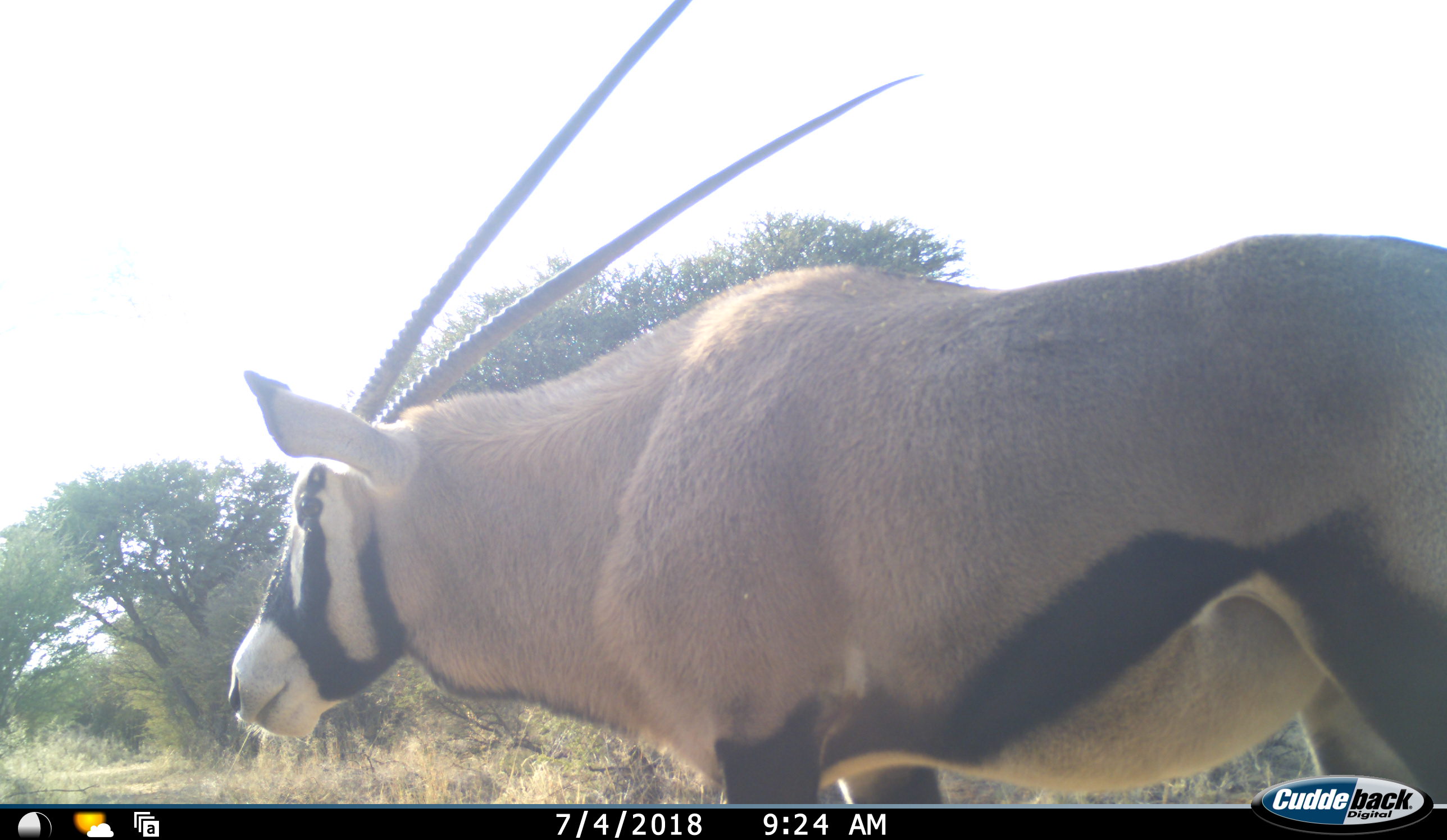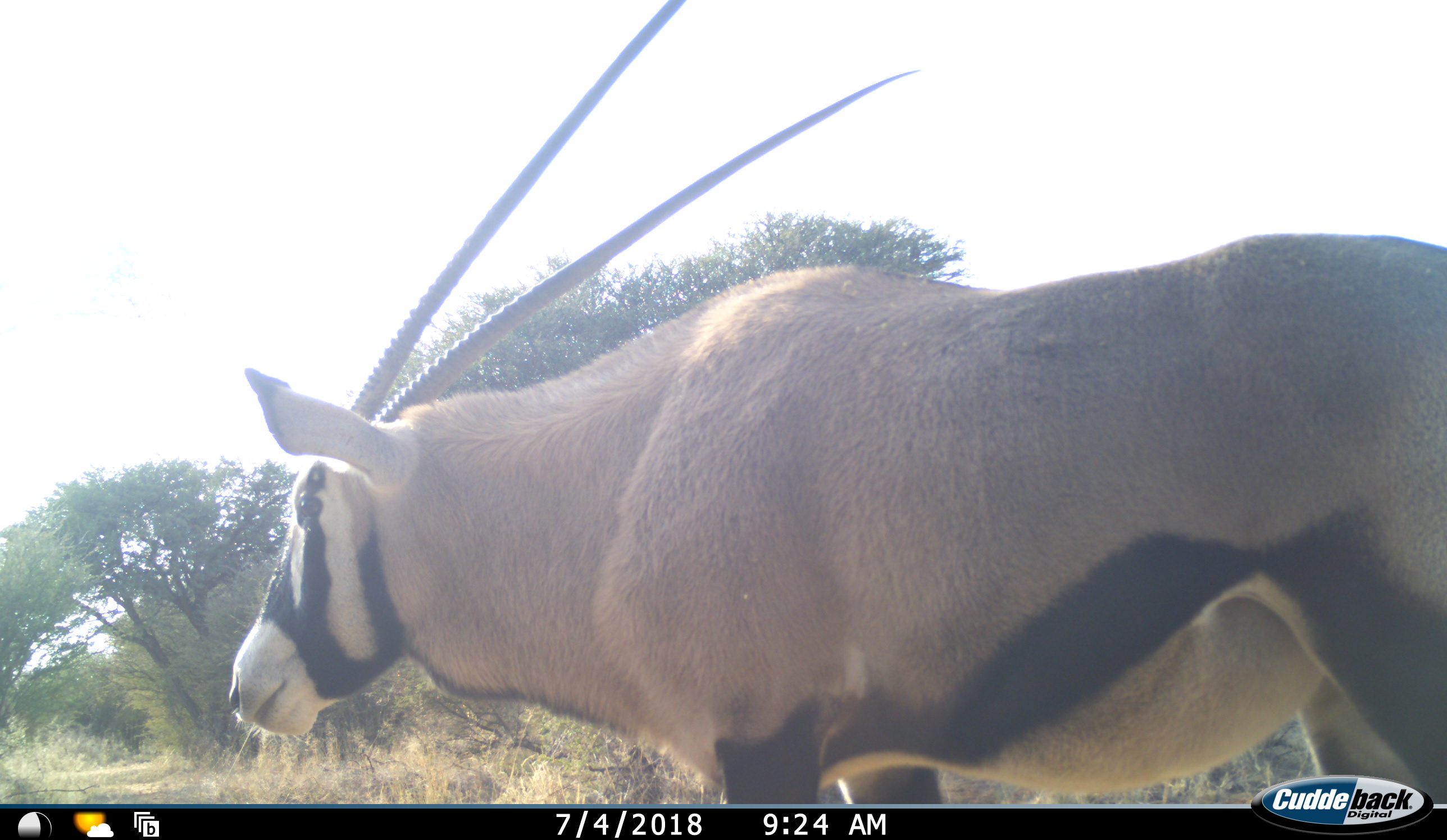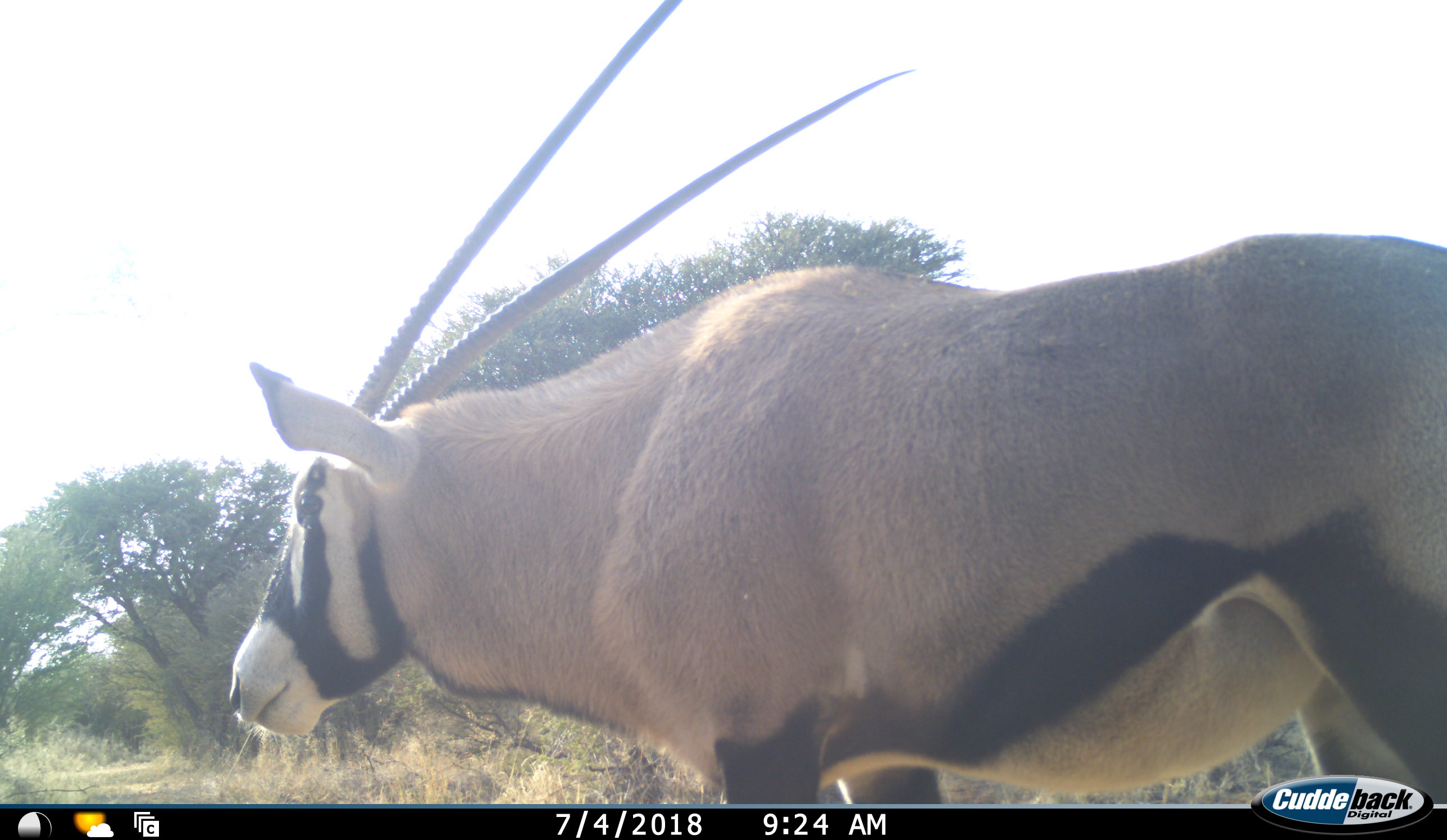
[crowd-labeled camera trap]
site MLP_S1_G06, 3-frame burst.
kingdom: Animalia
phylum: Chordata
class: Mammalia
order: Artiodactyla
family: Bovidae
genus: Oryx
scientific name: Oryx gazella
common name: gemsbok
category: oryx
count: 1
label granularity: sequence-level